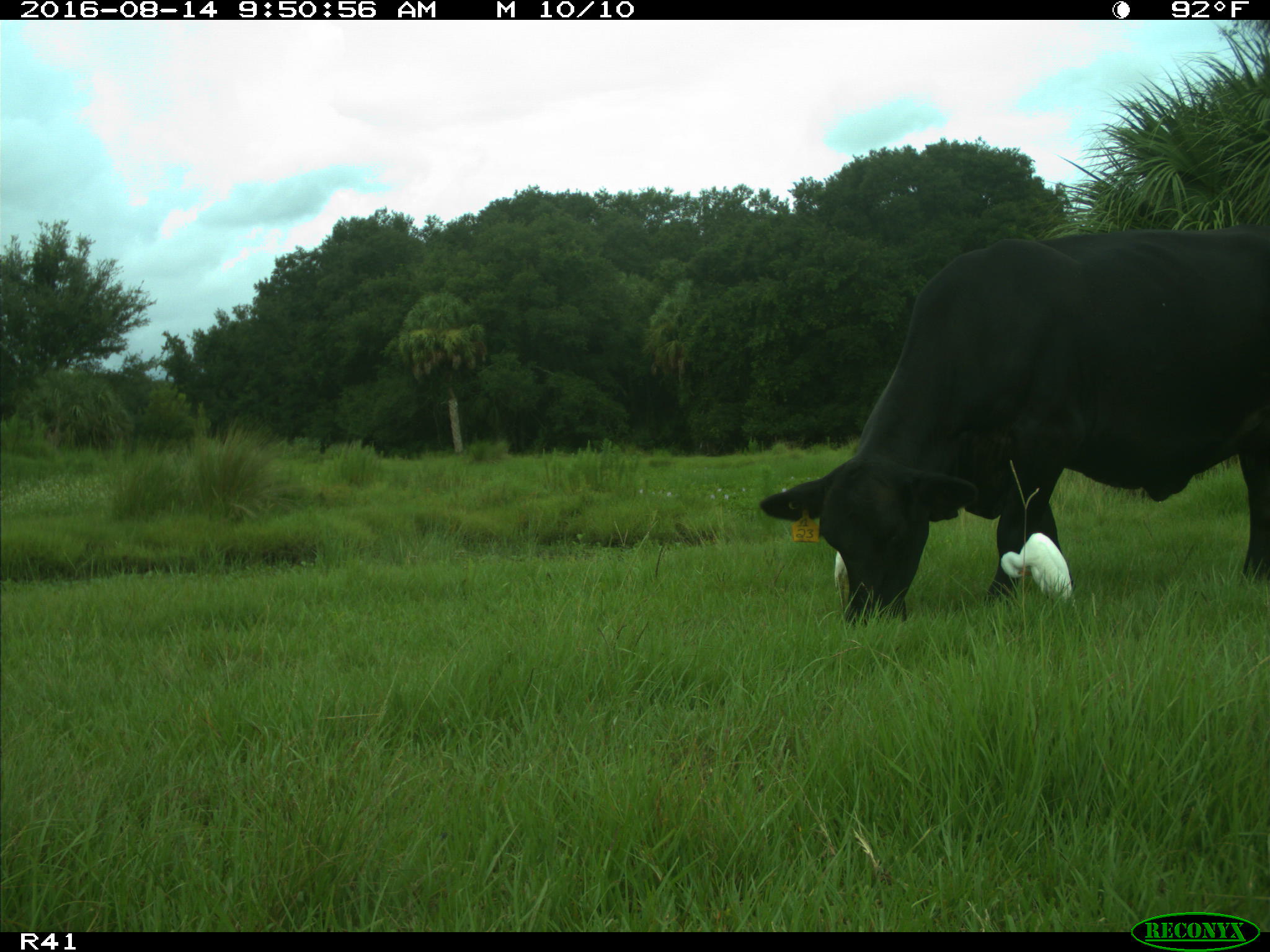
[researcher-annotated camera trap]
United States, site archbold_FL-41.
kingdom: Animalia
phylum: Chordata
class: Mammalia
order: Artiodactyla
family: Bovidae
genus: Bos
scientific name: Bos taurus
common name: domestic cow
Bos taurus (domestic cow).